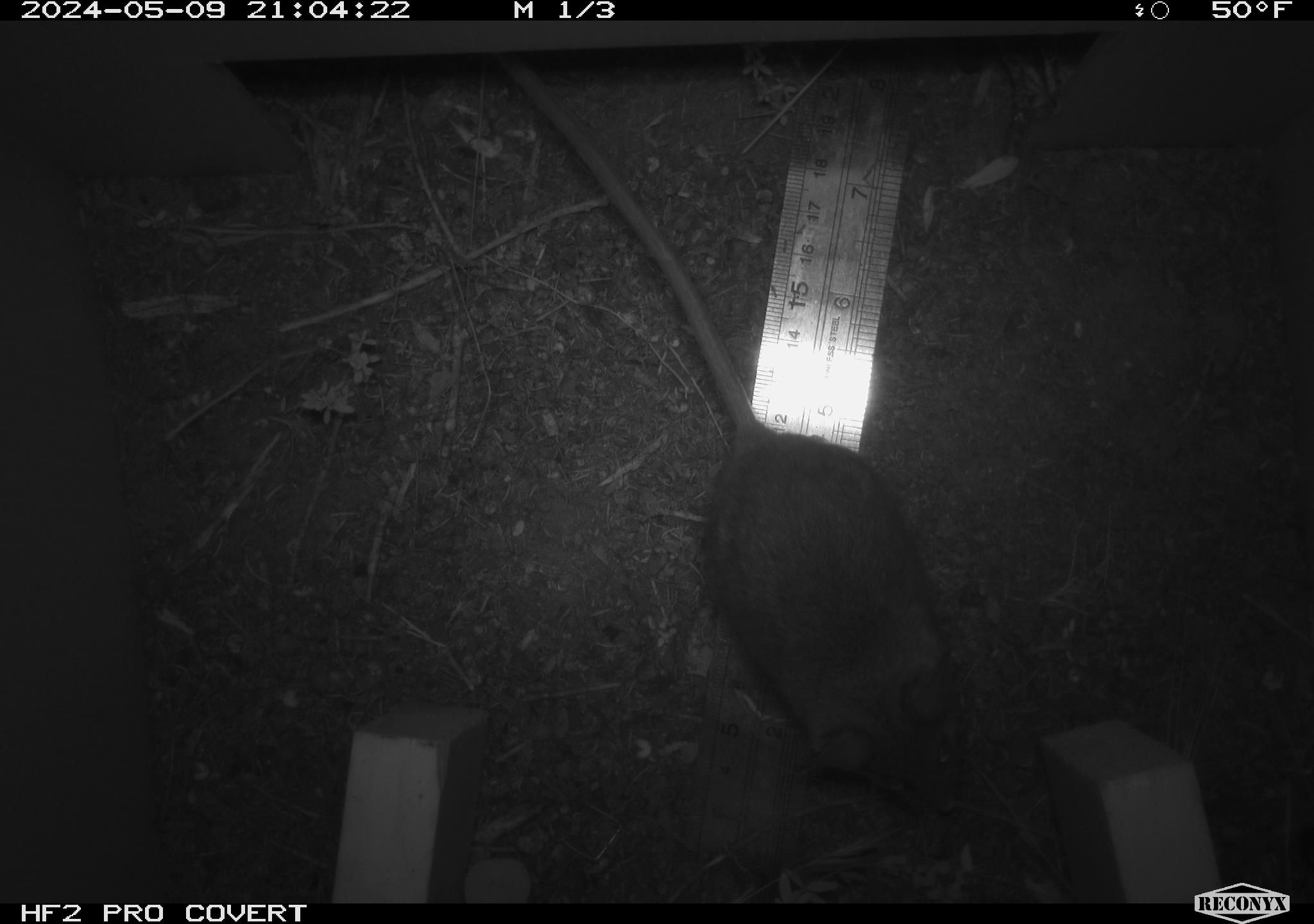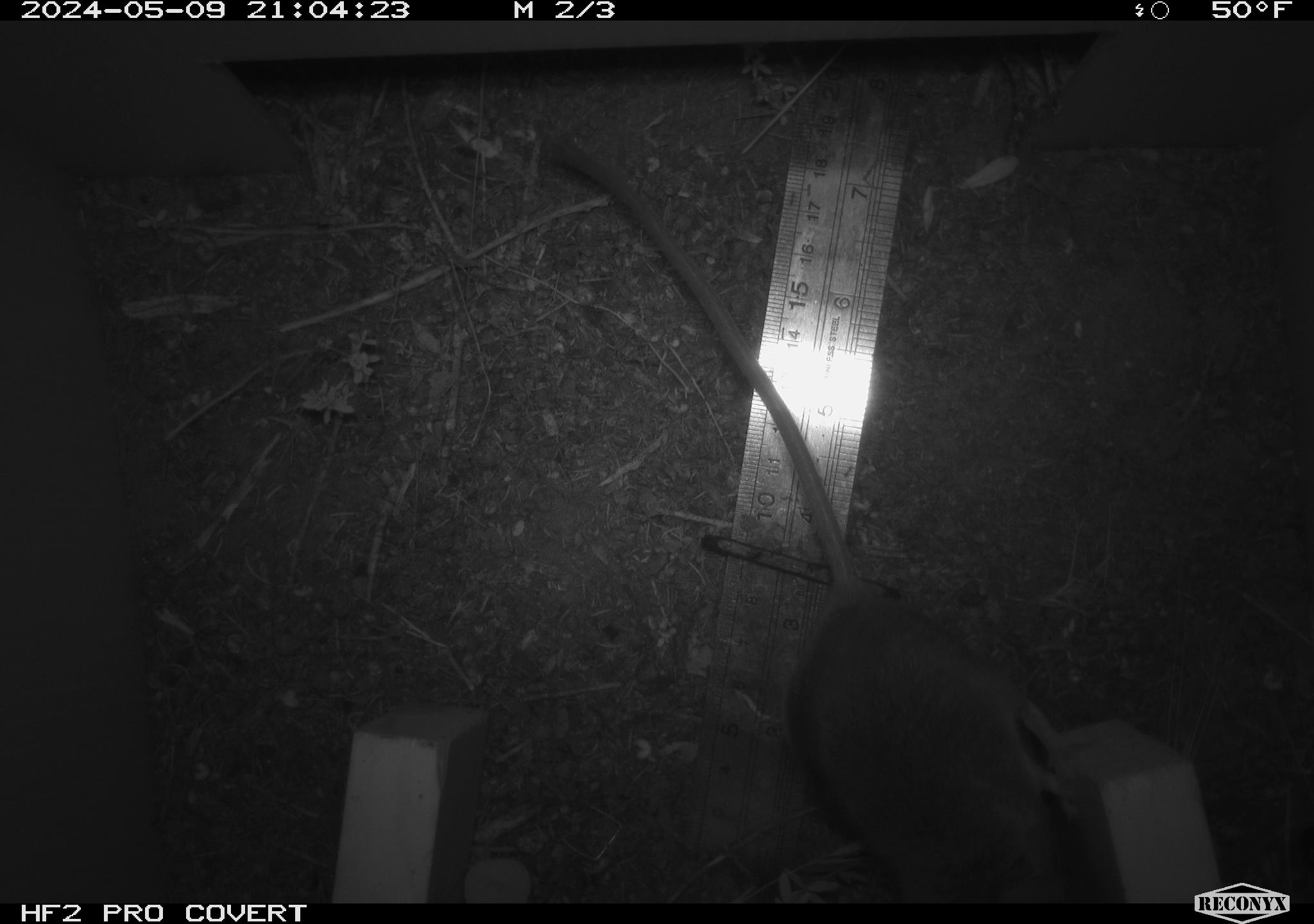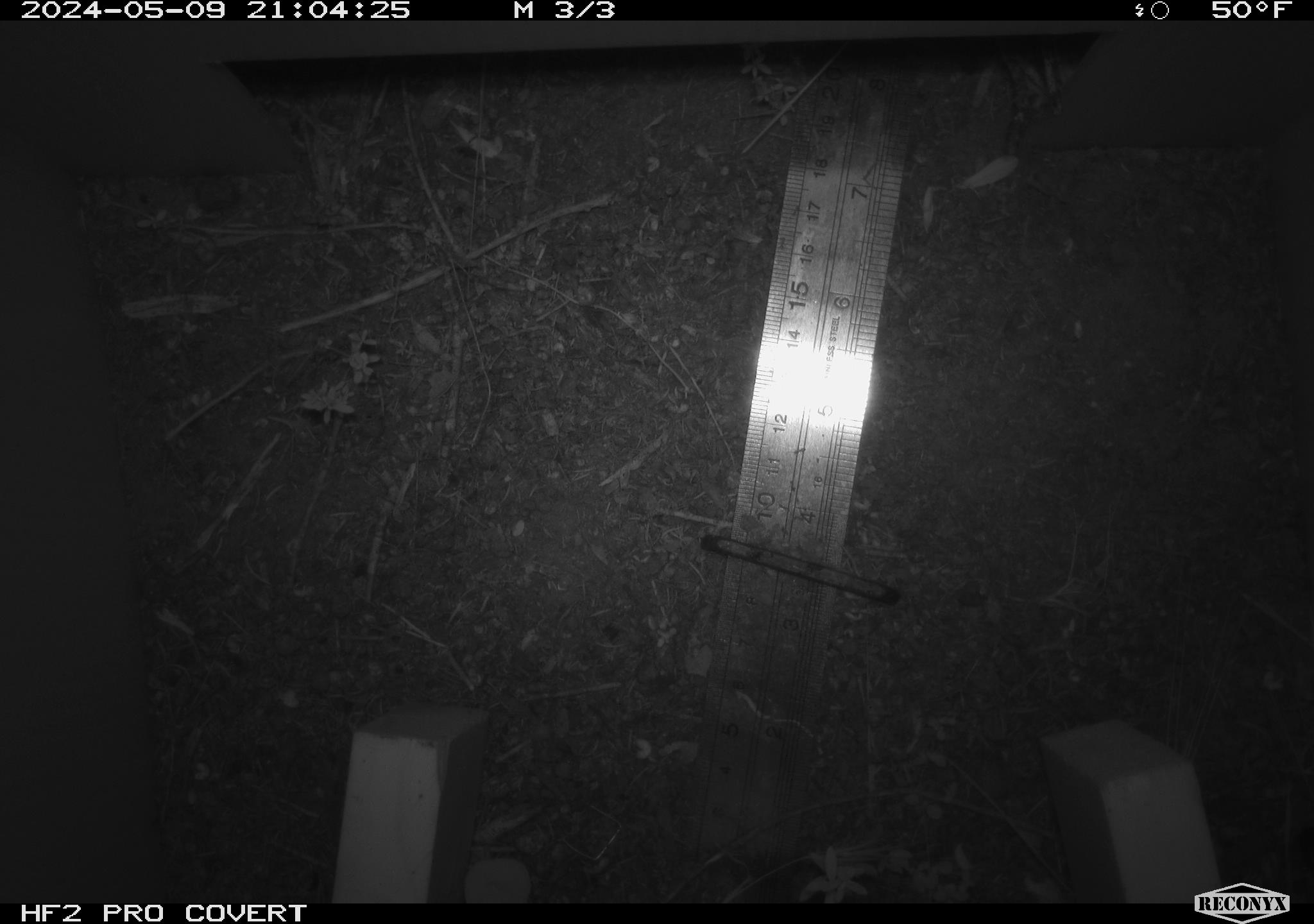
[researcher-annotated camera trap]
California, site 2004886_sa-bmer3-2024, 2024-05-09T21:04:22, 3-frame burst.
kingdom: Animalia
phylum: Chordata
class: Mammalia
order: Rodentia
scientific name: Rodentia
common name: mouse species